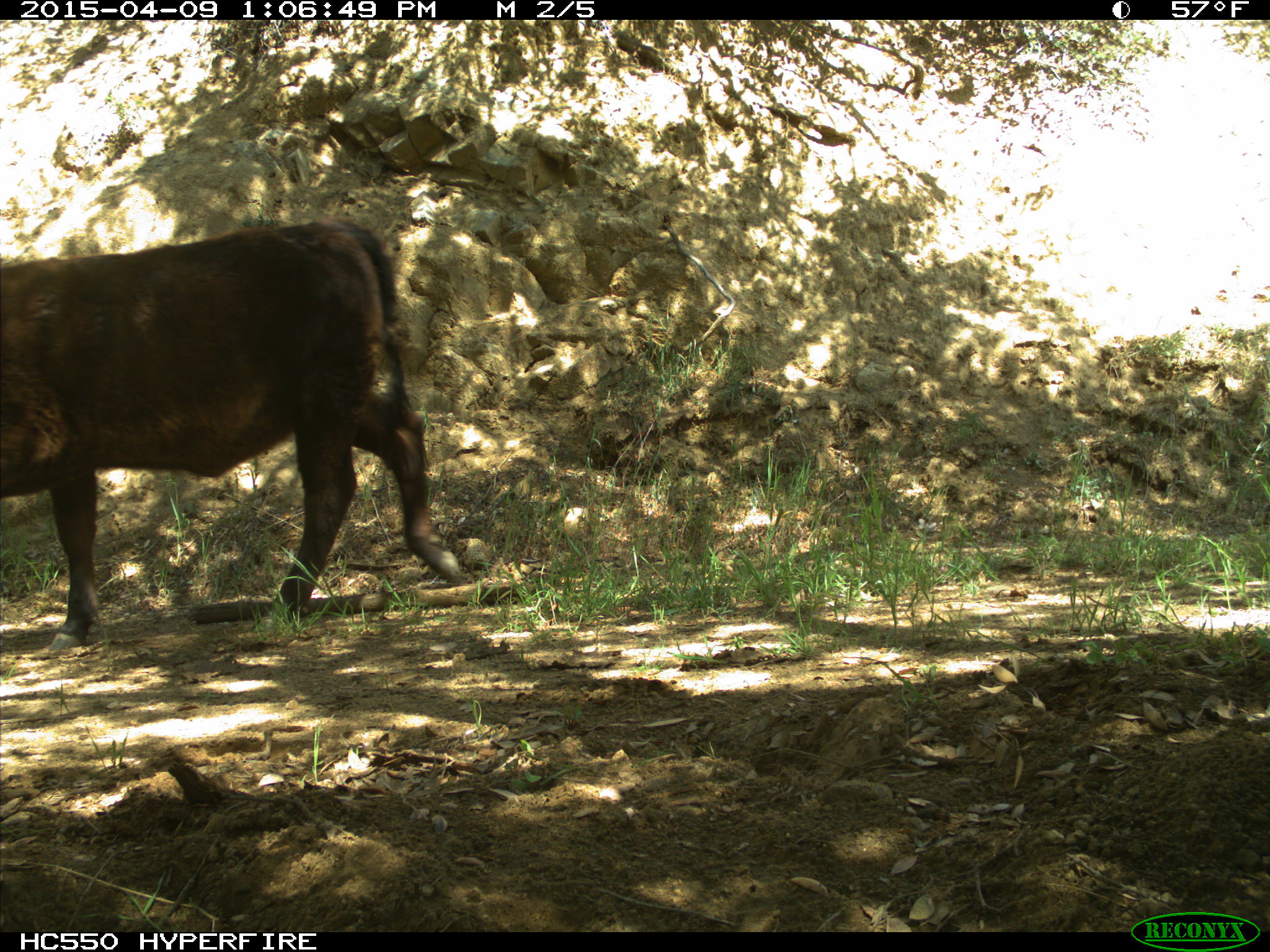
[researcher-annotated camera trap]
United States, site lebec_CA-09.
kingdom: Animalia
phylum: Chordata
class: Mammalia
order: Artiodactyla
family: Bovidae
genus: Bos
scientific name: Bos taurus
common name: domestic cow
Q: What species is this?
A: Bos taurus (domestic cow).